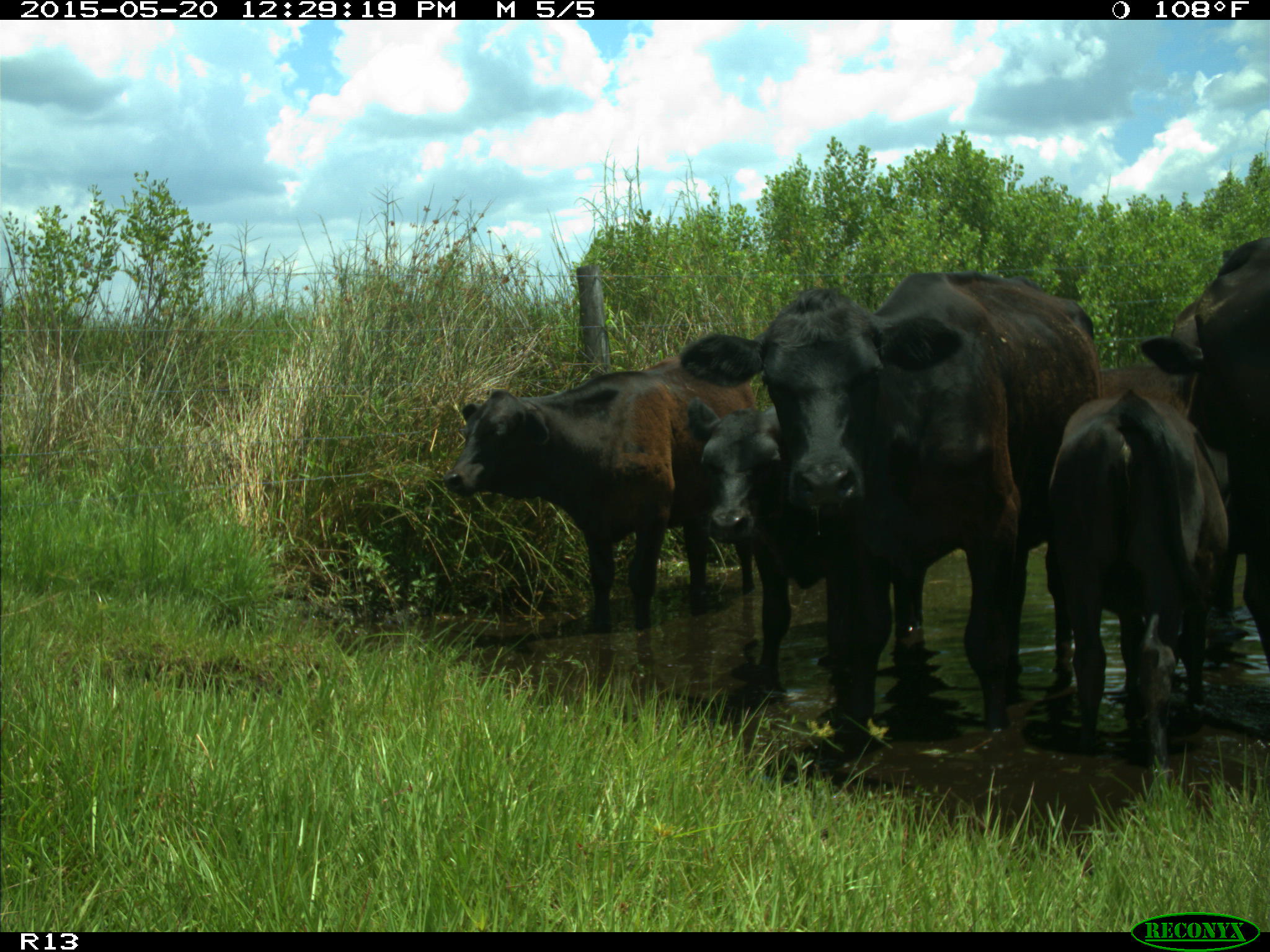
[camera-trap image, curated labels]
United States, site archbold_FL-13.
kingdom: Animalia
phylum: Chordata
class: Mammalia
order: Artiodactyla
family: Bovidae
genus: Bos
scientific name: Bos taurus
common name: domestic cow